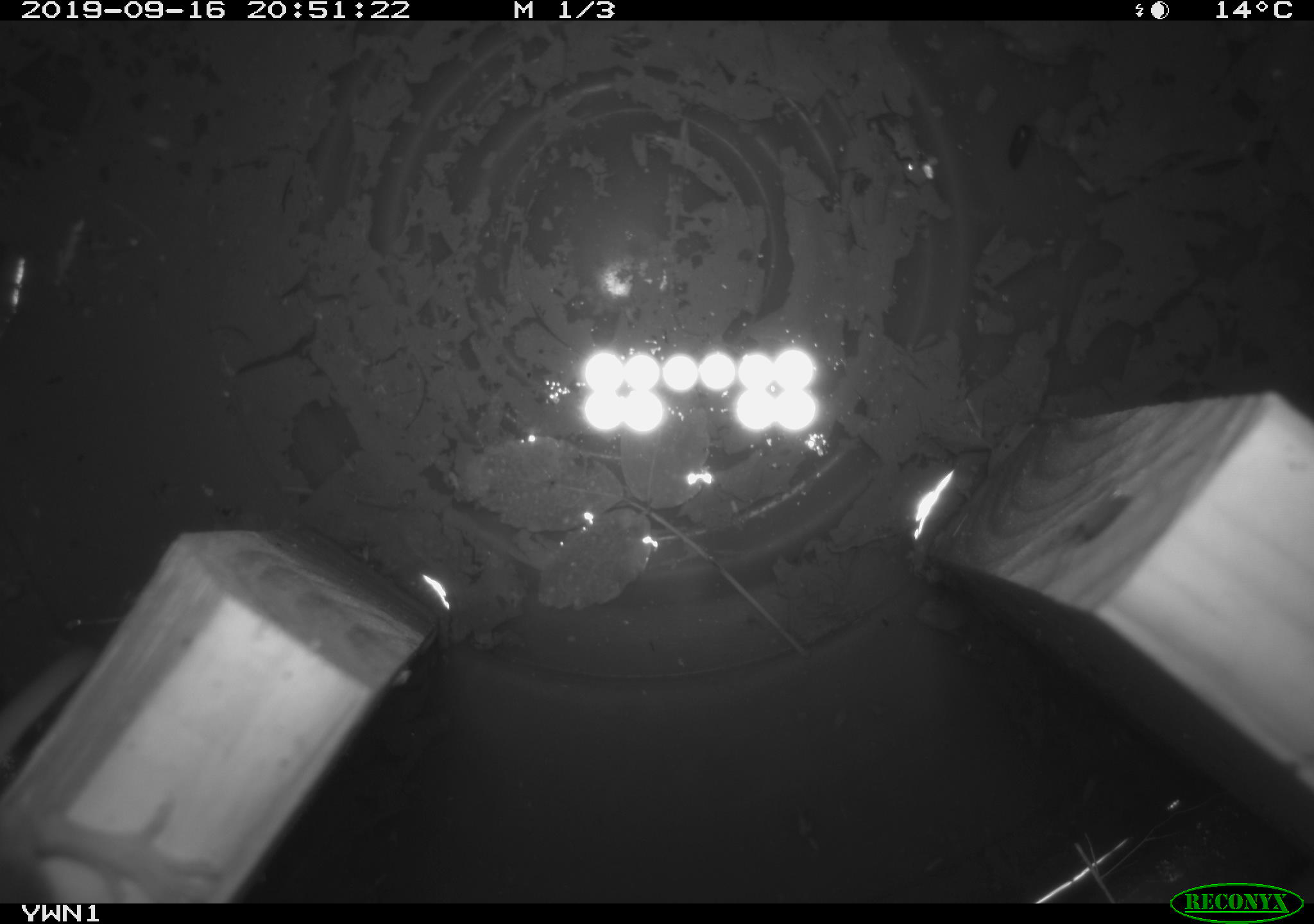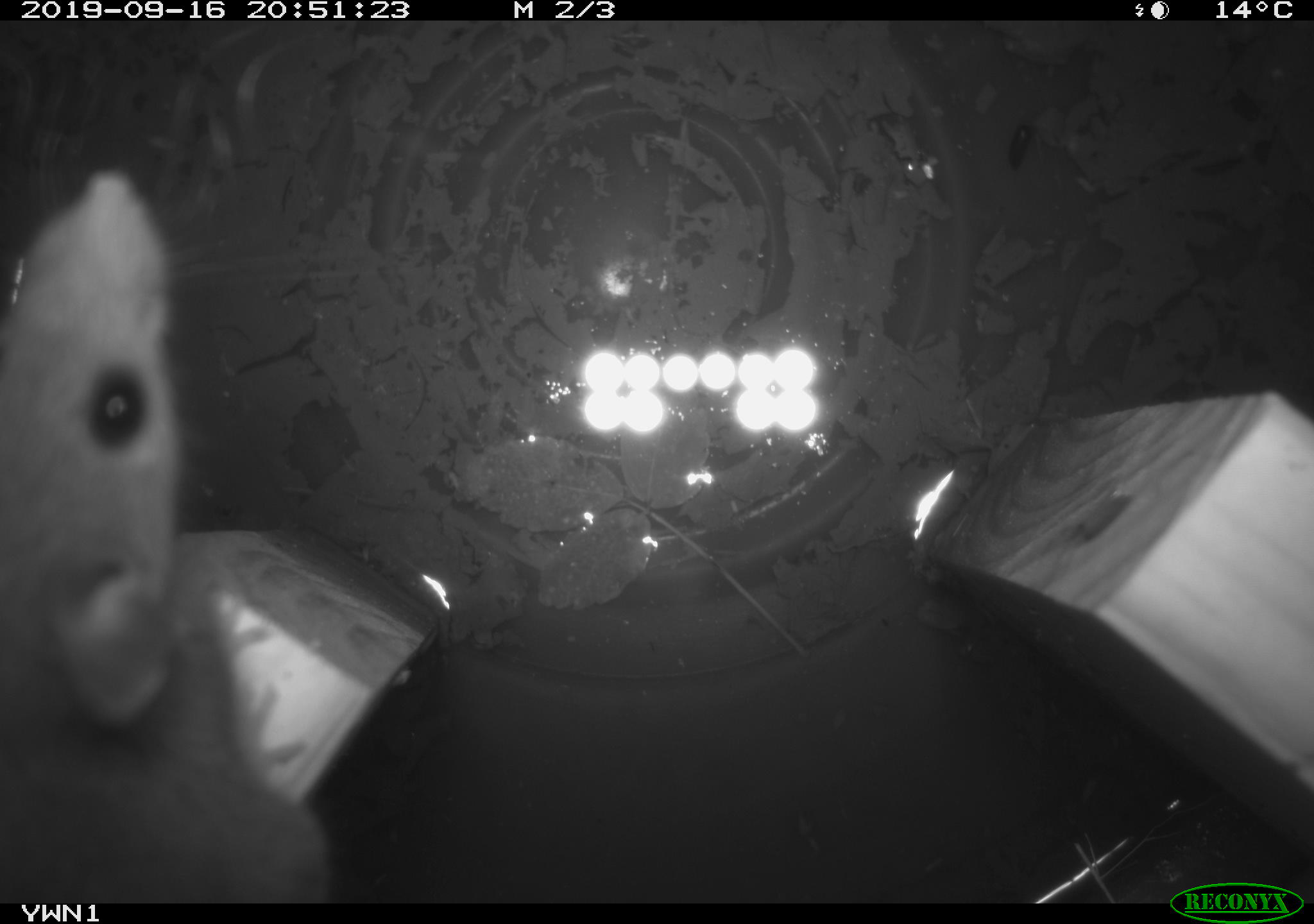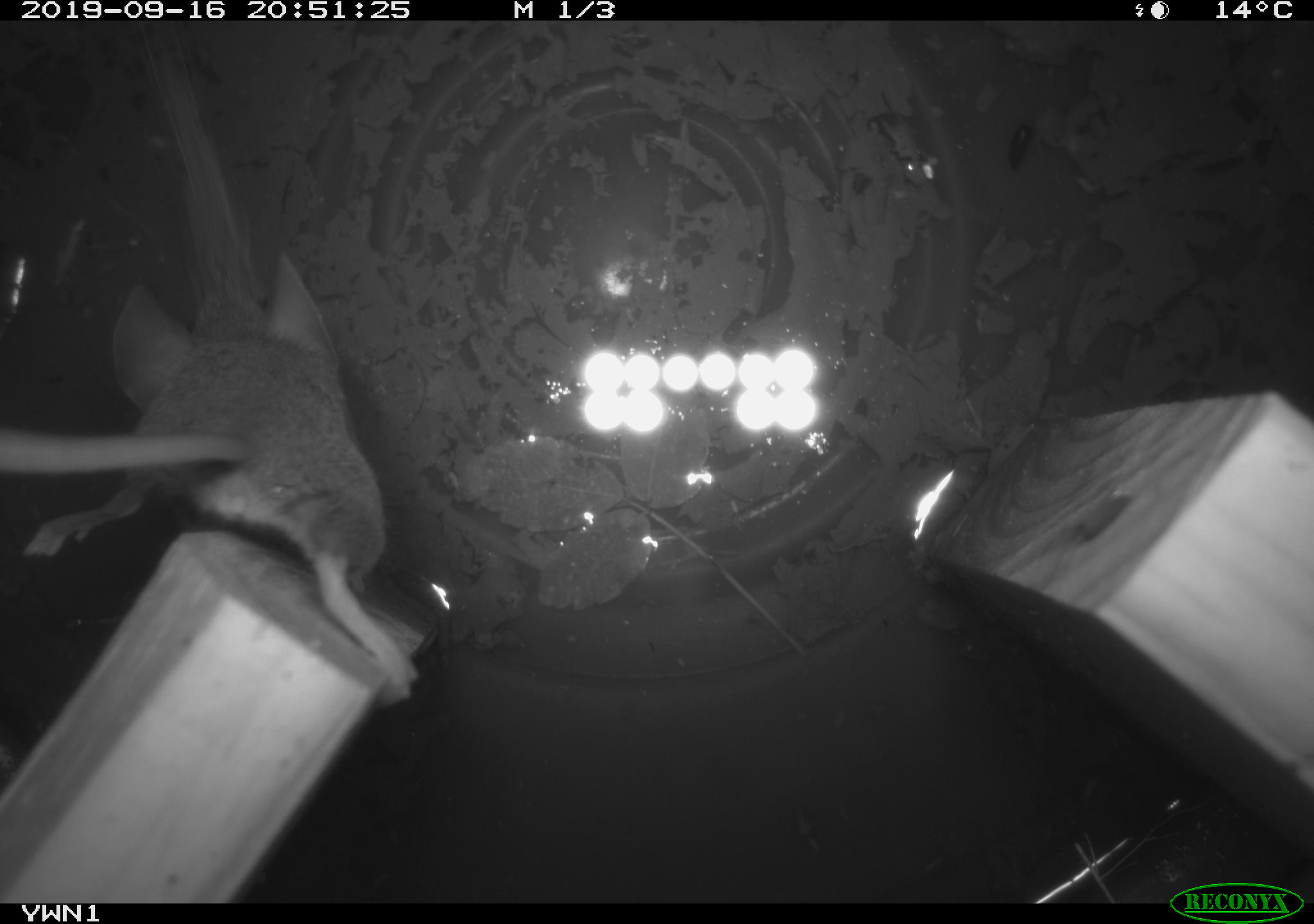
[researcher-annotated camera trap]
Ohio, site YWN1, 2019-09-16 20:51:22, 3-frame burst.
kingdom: Animalia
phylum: Chordata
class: Mammalia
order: Rodentia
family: Cricetidae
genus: Peromyscus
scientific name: Peromyscus leucopus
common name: white-footed mouse